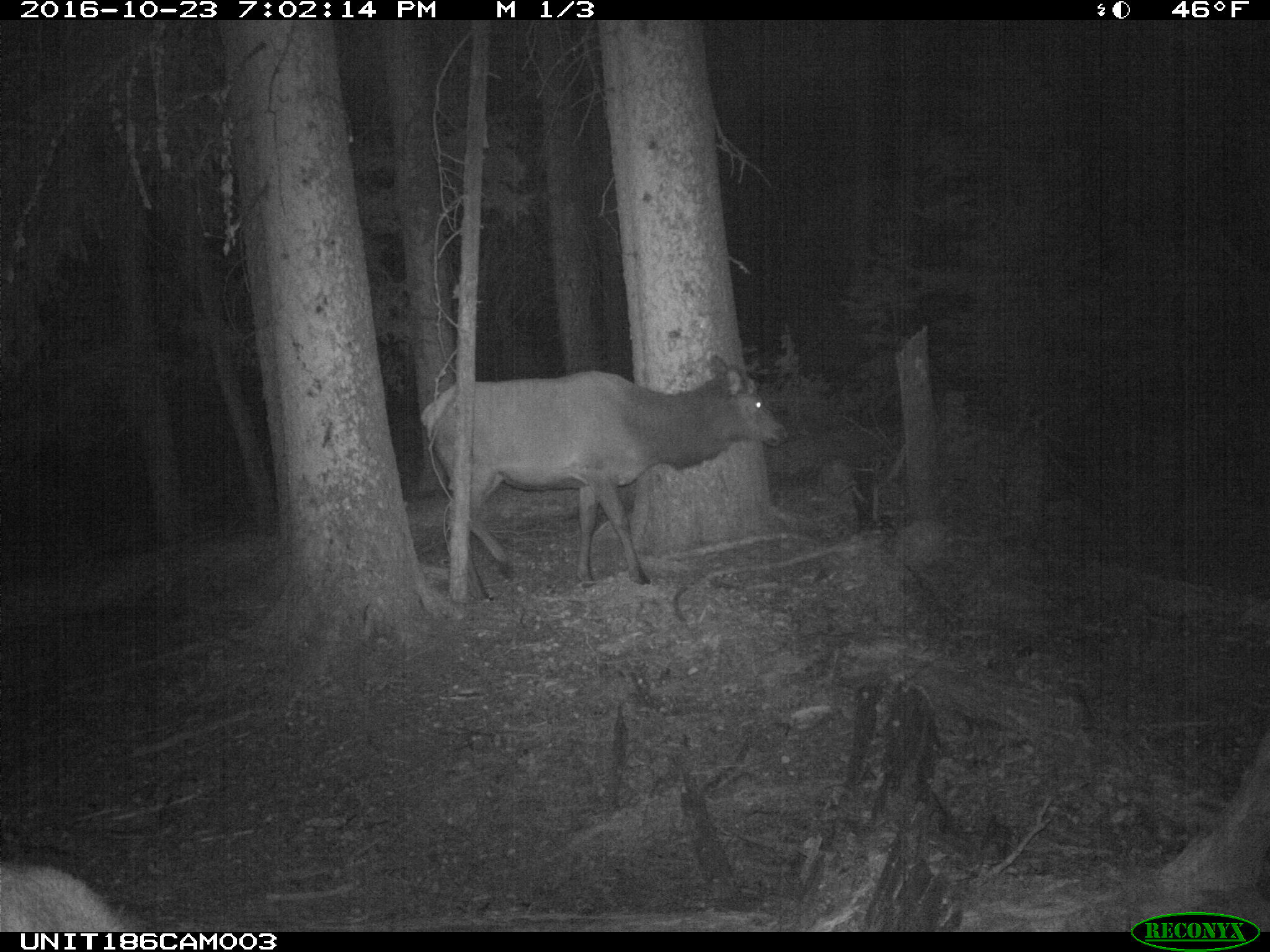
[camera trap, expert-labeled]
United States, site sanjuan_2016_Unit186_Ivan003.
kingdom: Animalia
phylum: Chordata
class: Mammalia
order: Artiodactyla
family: Cervidae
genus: Cervus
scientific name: Cervus elaphus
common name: red deer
Cervus elaphus (red deer).